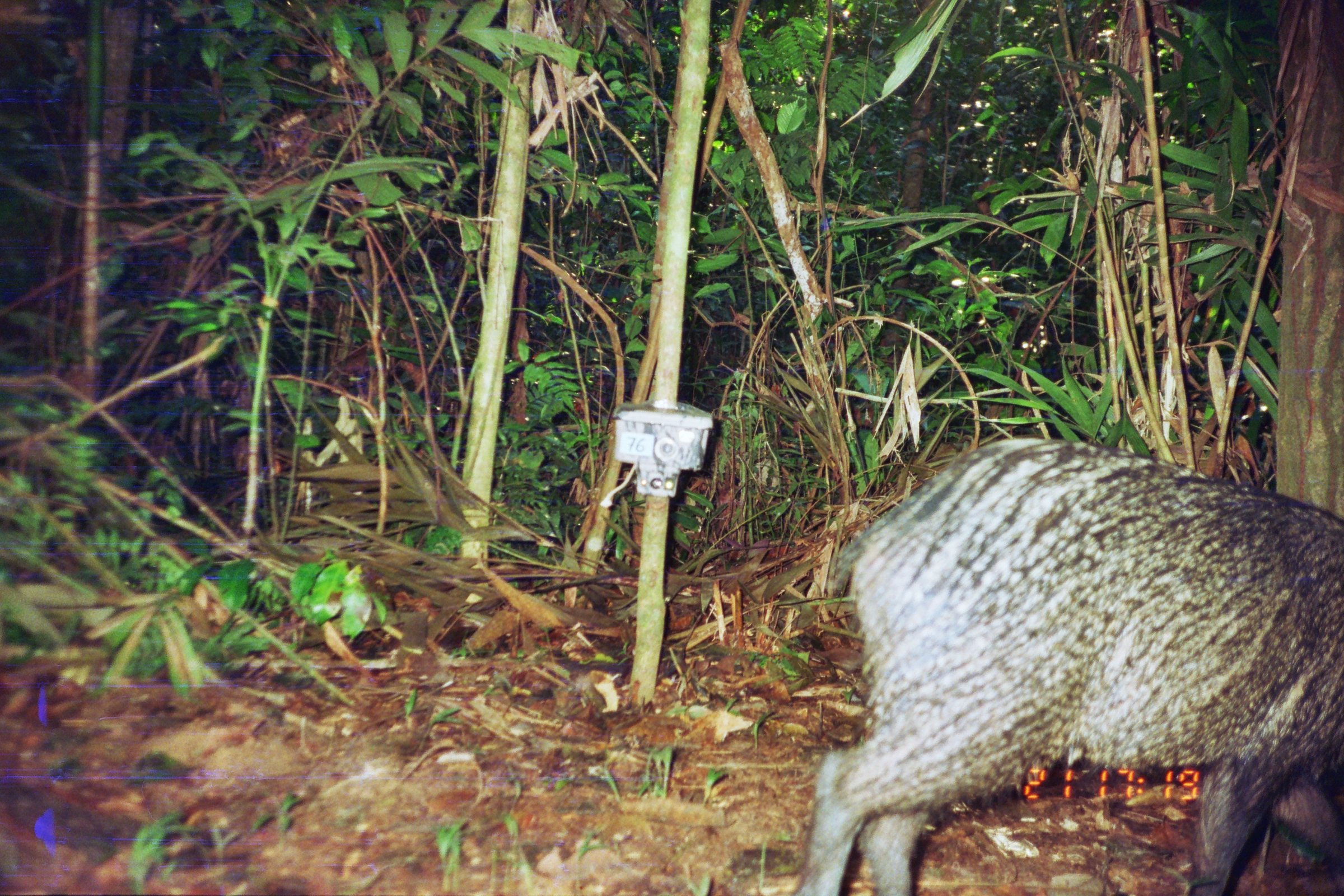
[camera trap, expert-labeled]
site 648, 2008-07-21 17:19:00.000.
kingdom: Animalia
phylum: Chordata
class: Mammalia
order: Artiodactyla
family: Tayassuidae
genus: Pecari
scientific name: Pecari tajacu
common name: collared peccary